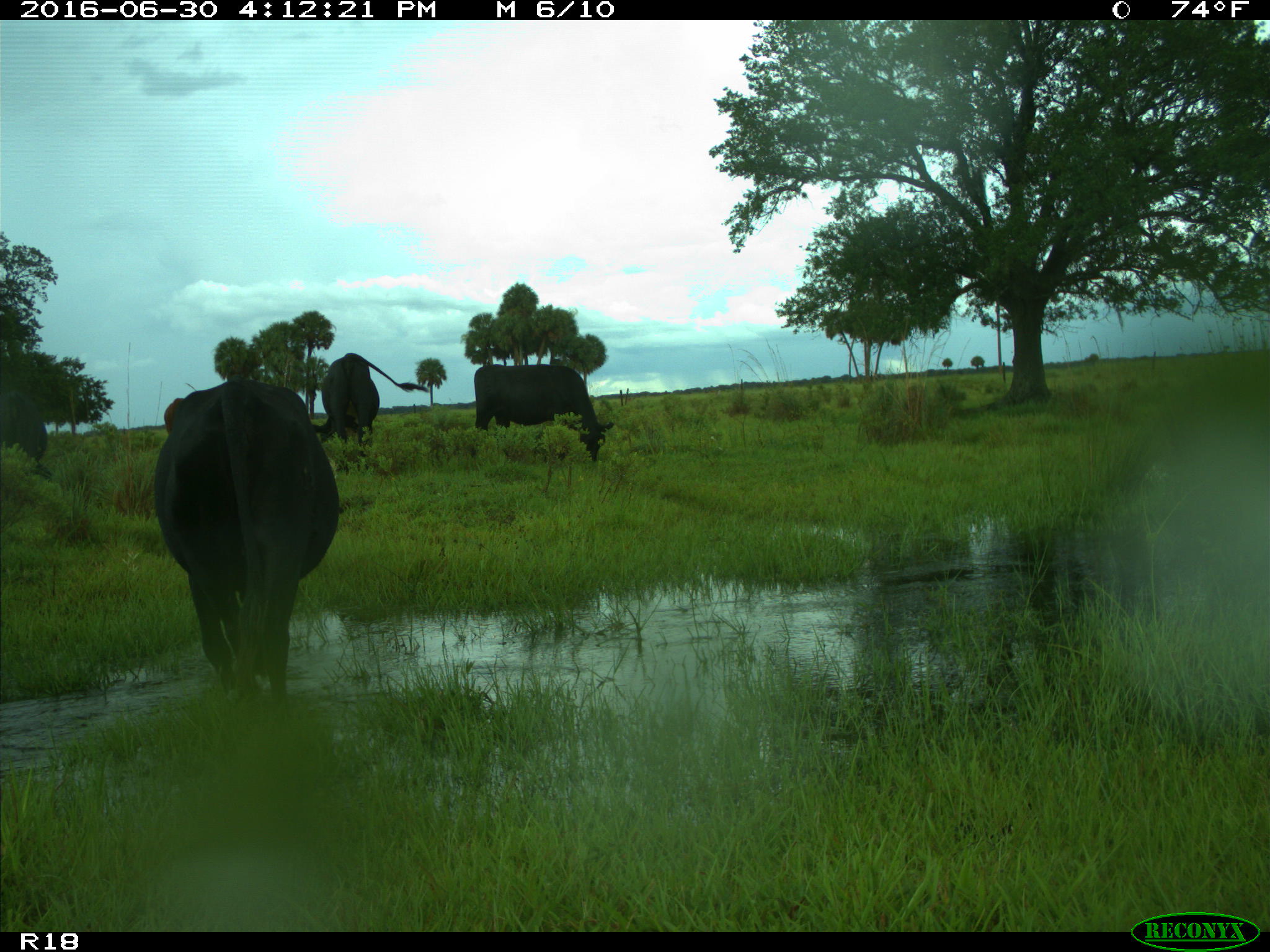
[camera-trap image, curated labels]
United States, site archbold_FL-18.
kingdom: Animalia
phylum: Chordata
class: Mammalia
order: Artiodactyla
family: Bovidae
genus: Bos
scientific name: Bos taurus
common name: domestic cow